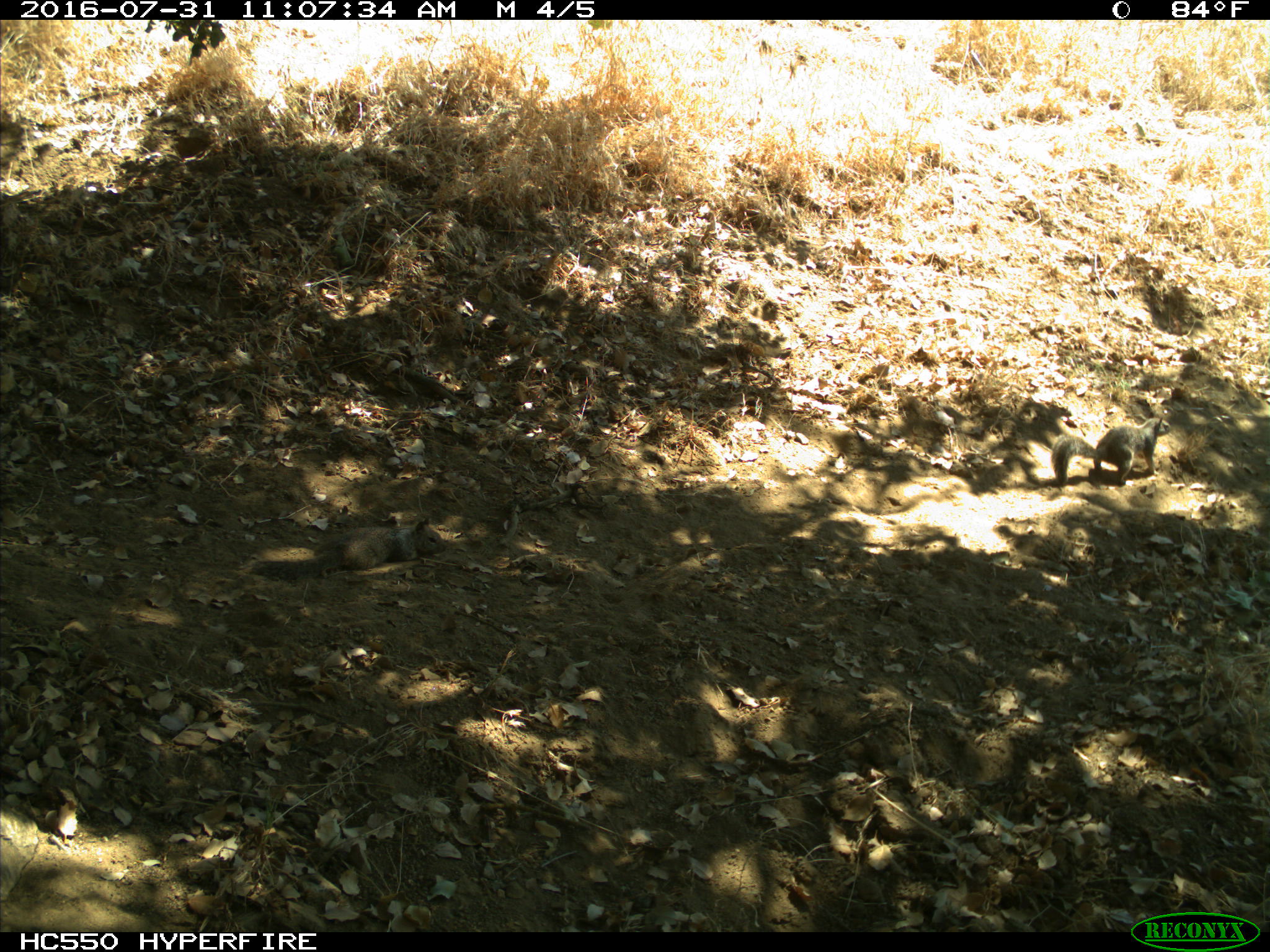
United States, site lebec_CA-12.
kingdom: Animalia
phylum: Chordata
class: Mammalia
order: Rodentia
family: Sciuridae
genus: Otospermophilus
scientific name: Otospermophilus beecheyi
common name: california ground squirrel